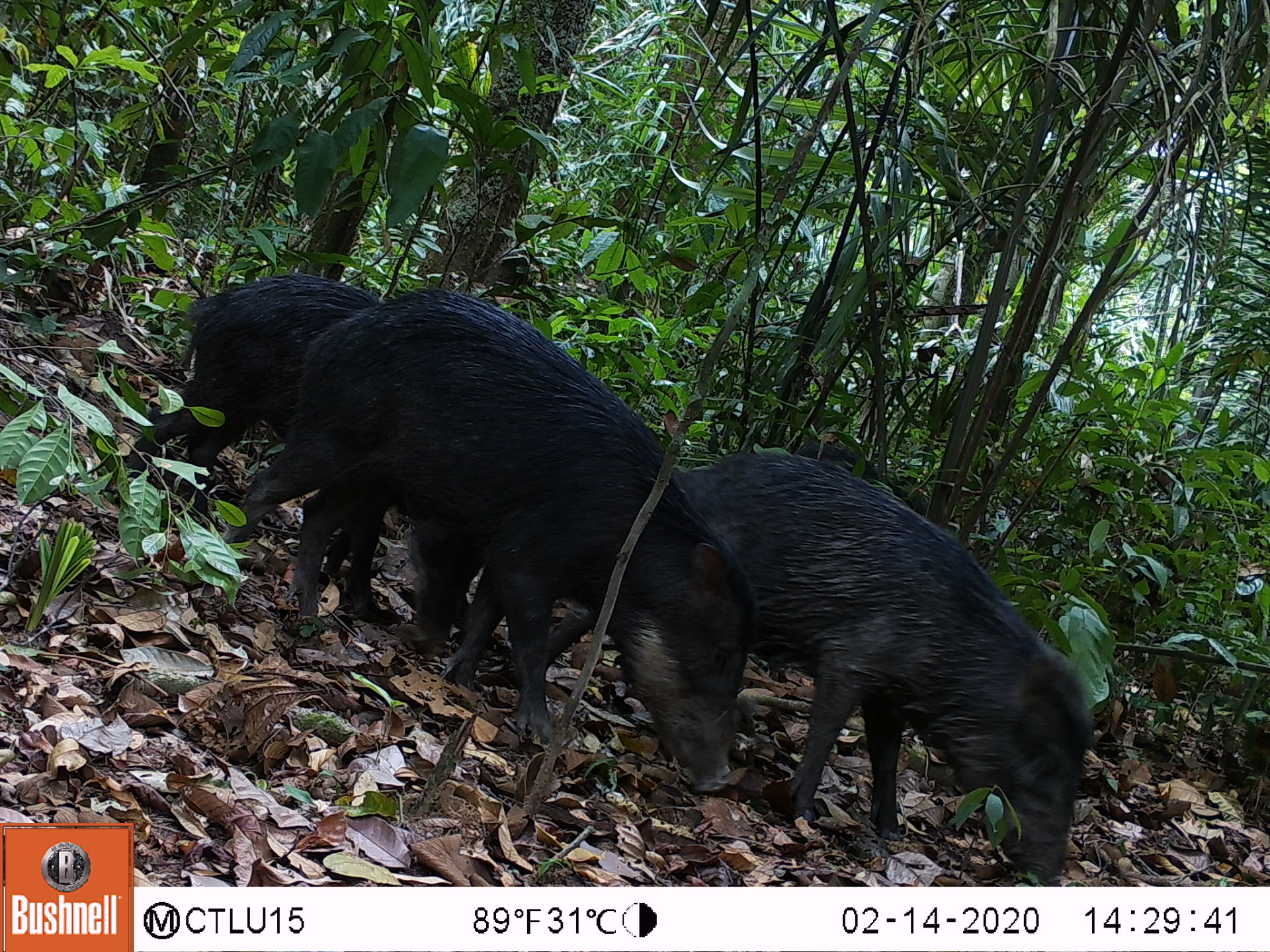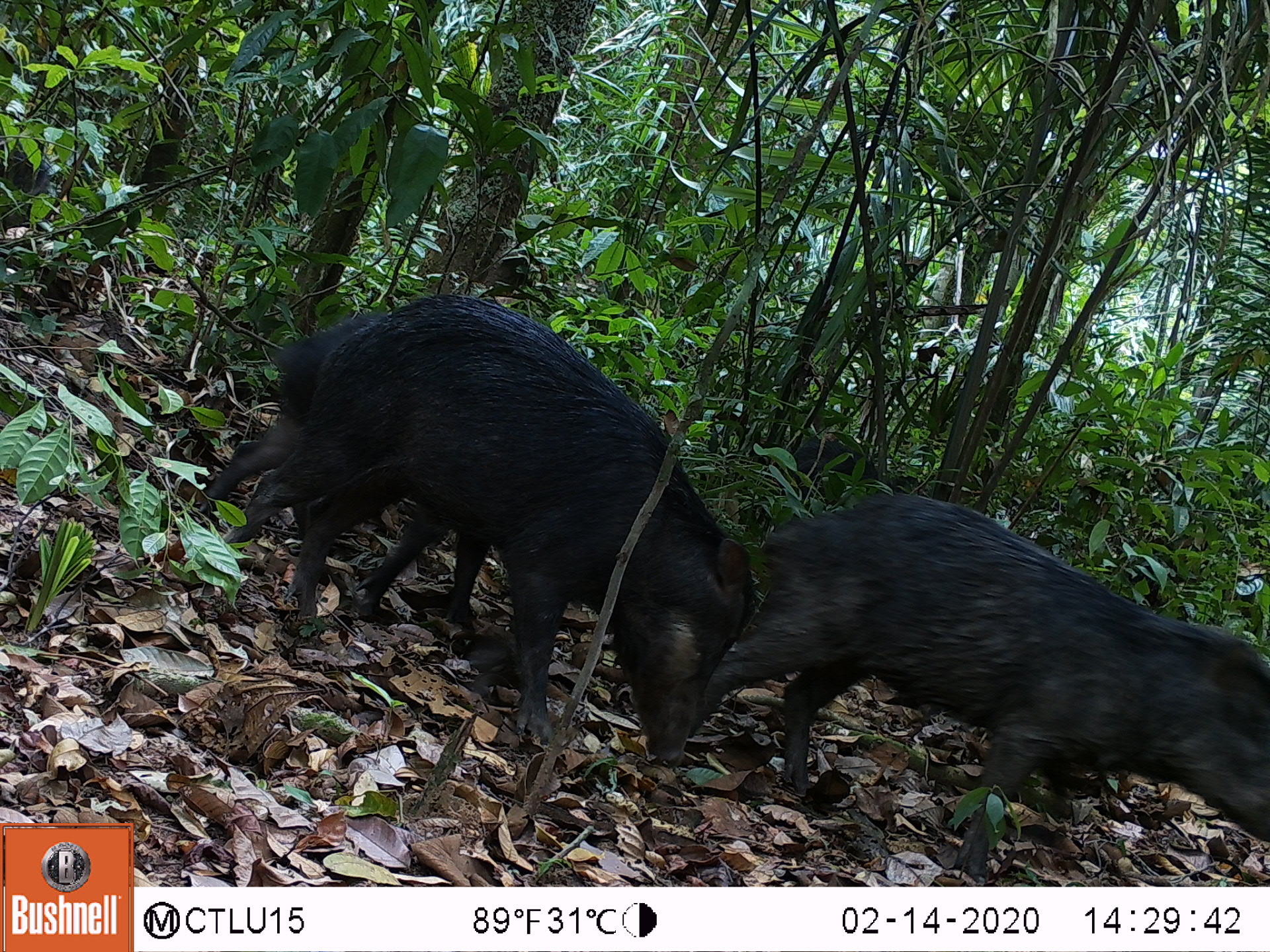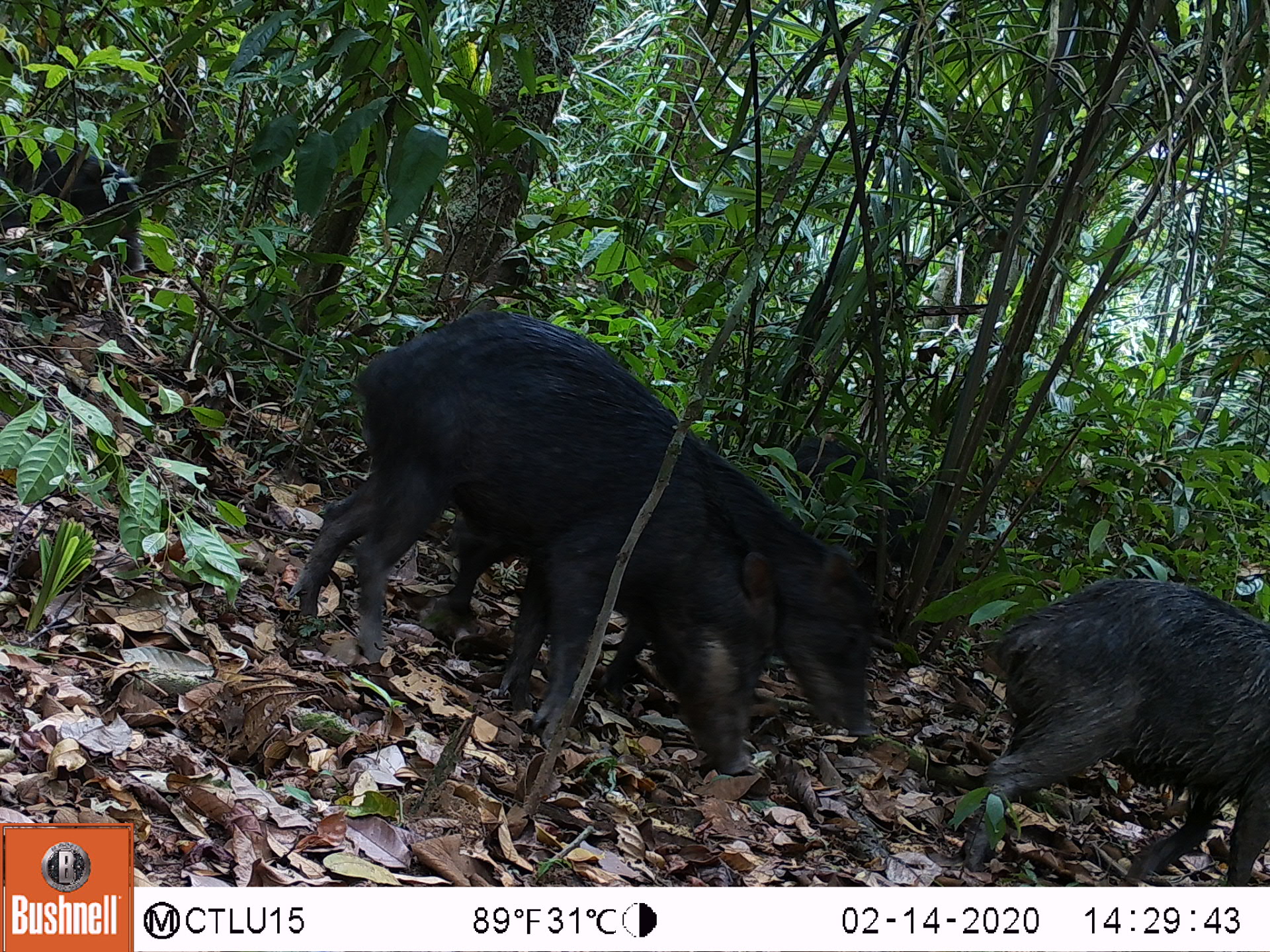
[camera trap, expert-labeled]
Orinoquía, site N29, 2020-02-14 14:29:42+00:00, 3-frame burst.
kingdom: Animalia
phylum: Chordata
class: Mammalia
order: Artiodactyla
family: Tayassuidae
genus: Tayassu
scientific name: Tayassu pecari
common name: white-lipped peccary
White-lipped peccary (Tayassu pecari).